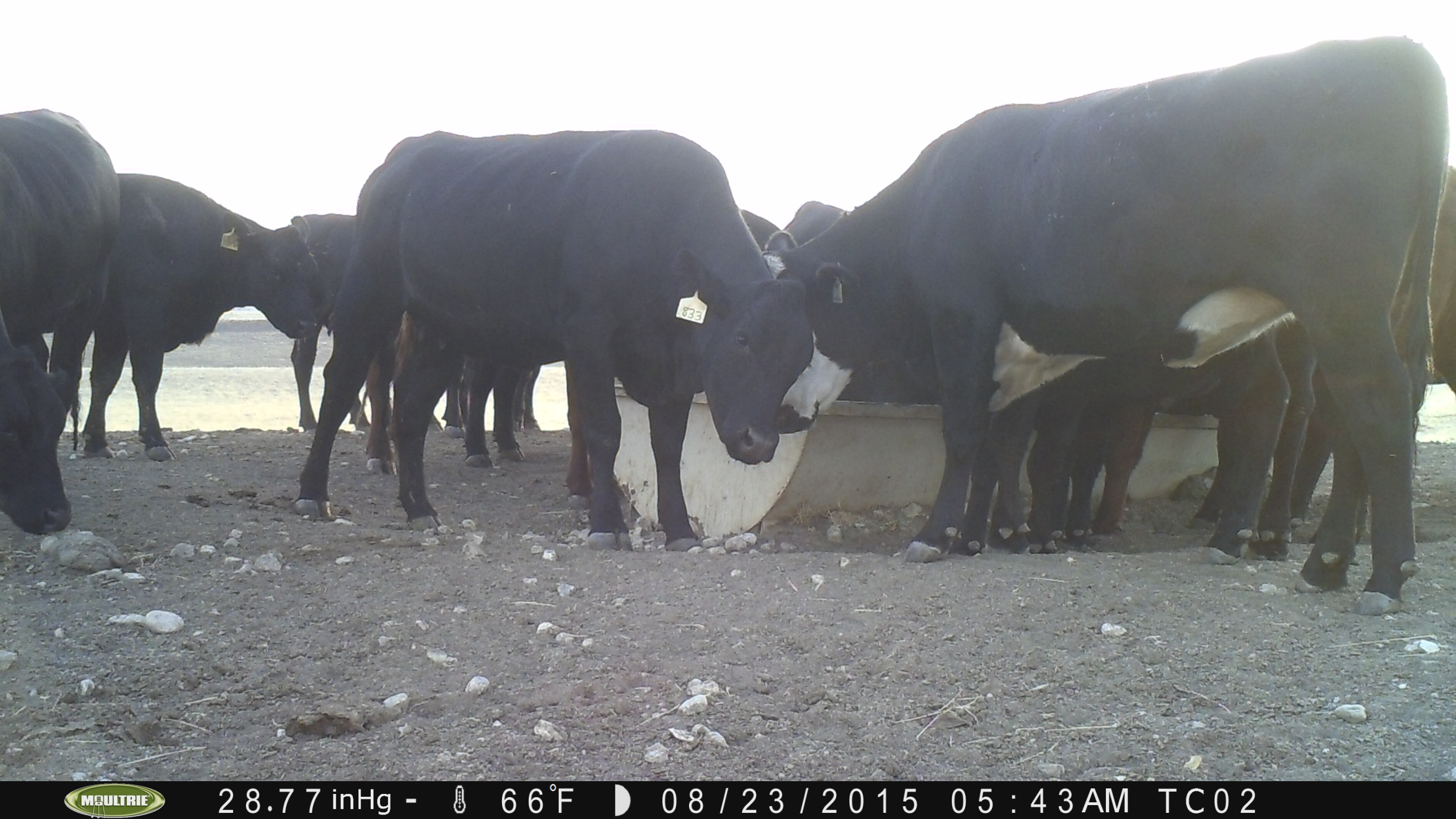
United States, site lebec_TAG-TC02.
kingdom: Animalia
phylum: Chordata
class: Mammalia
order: Artiodactyla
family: Bovidae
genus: Bos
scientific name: Bos taurus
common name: domestic cow